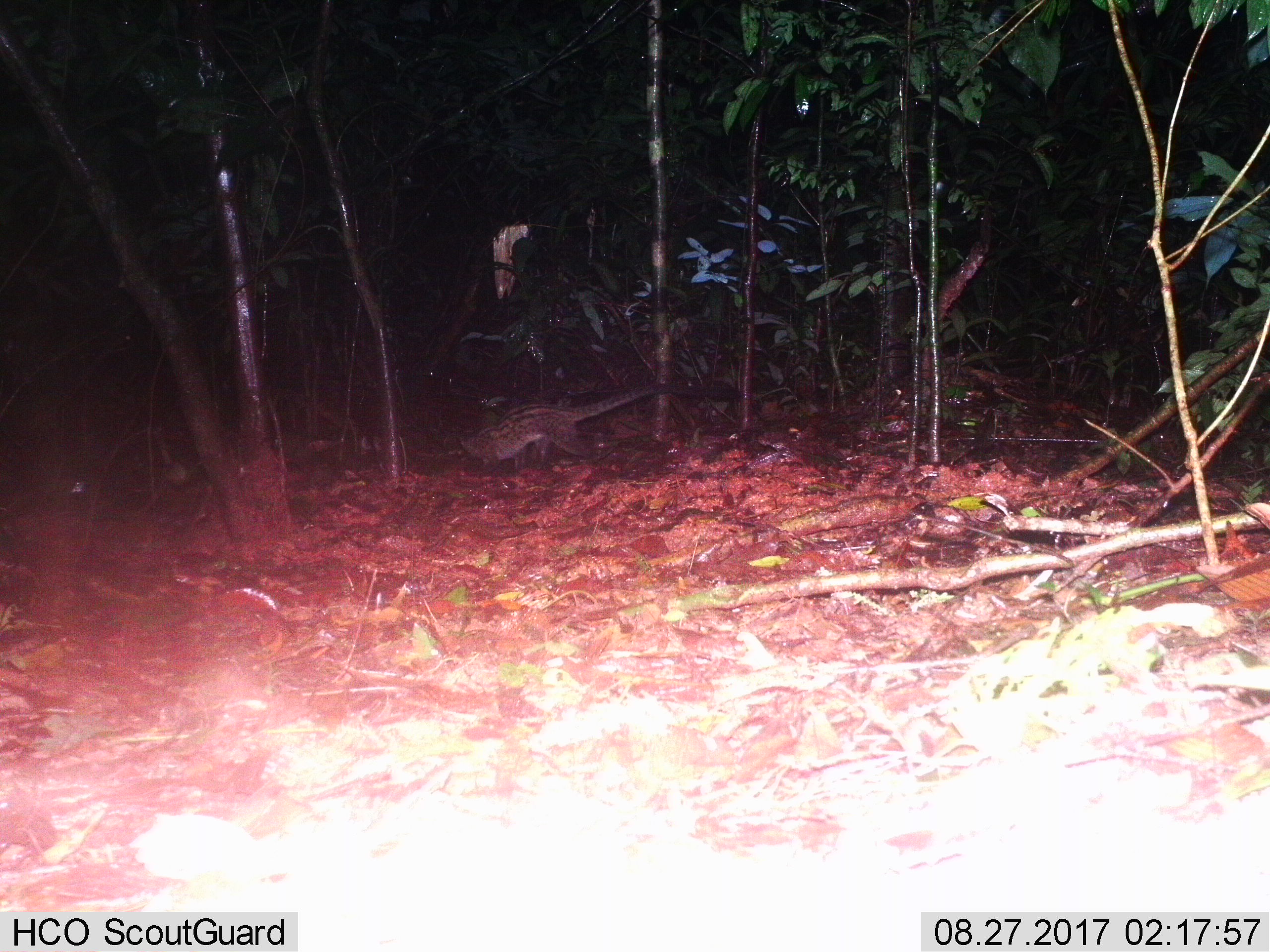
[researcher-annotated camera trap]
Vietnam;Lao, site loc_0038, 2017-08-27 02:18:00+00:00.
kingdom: Animalia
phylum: Chordata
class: Mammalia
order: Carnivora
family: Viverridae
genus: Paradoxurus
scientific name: Paradoxurus hermaphroditus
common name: common palm civet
Common palm civet (Paradoxurus hermaphroditus). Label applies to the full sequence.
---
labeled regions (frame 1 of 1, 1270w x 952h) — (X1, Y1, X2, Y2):
common palm civet: (457, 380, 741, 464)